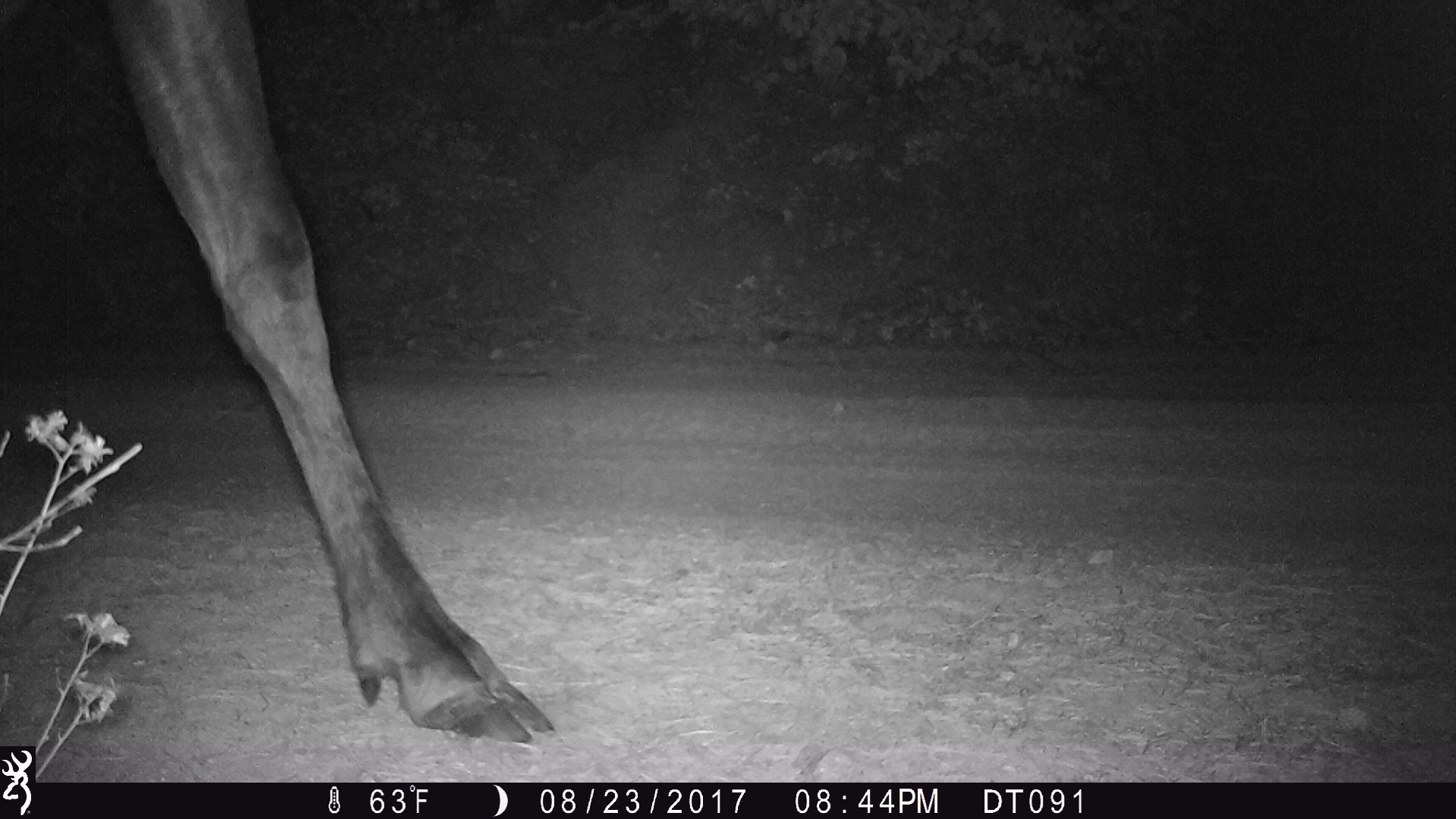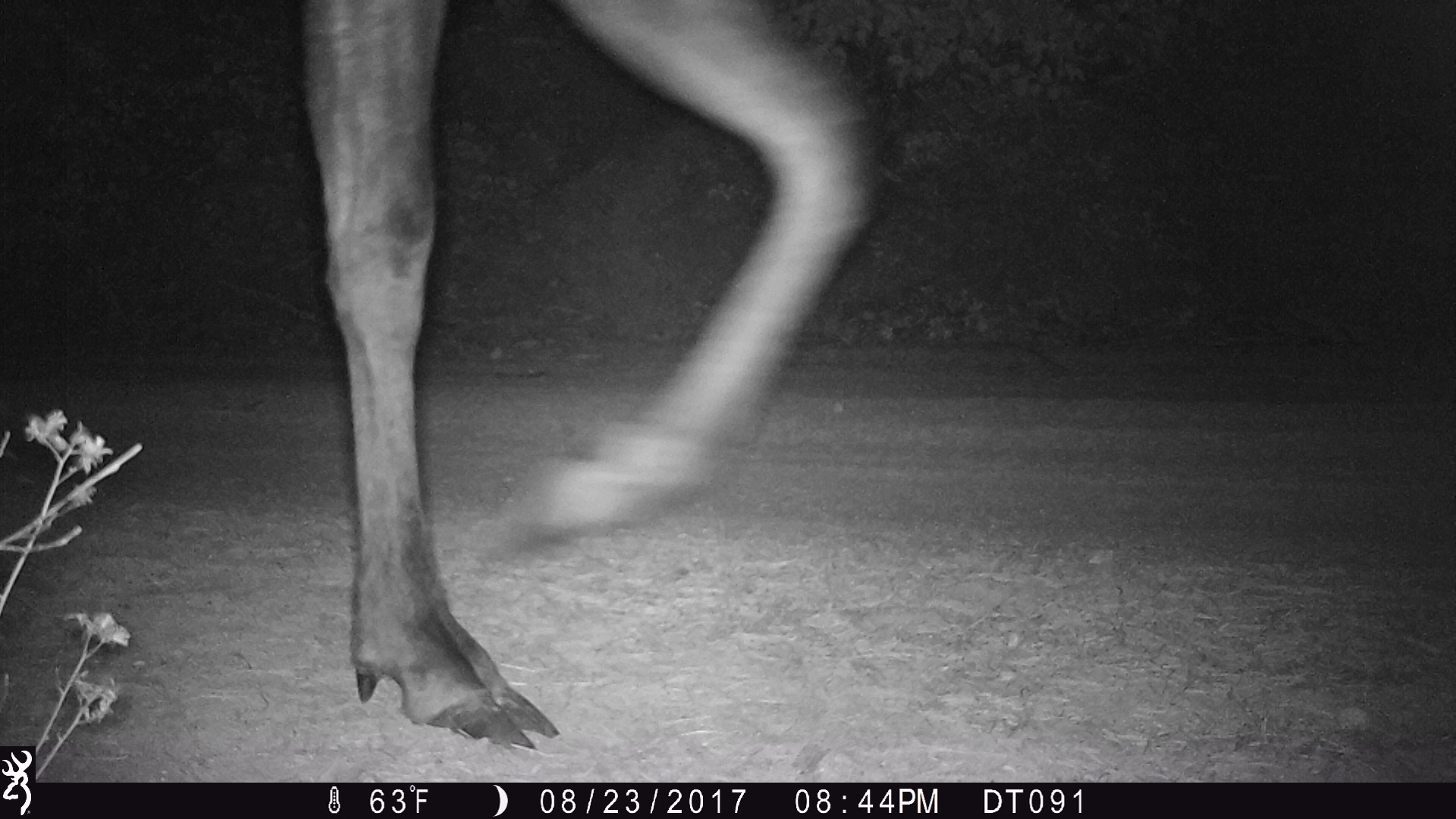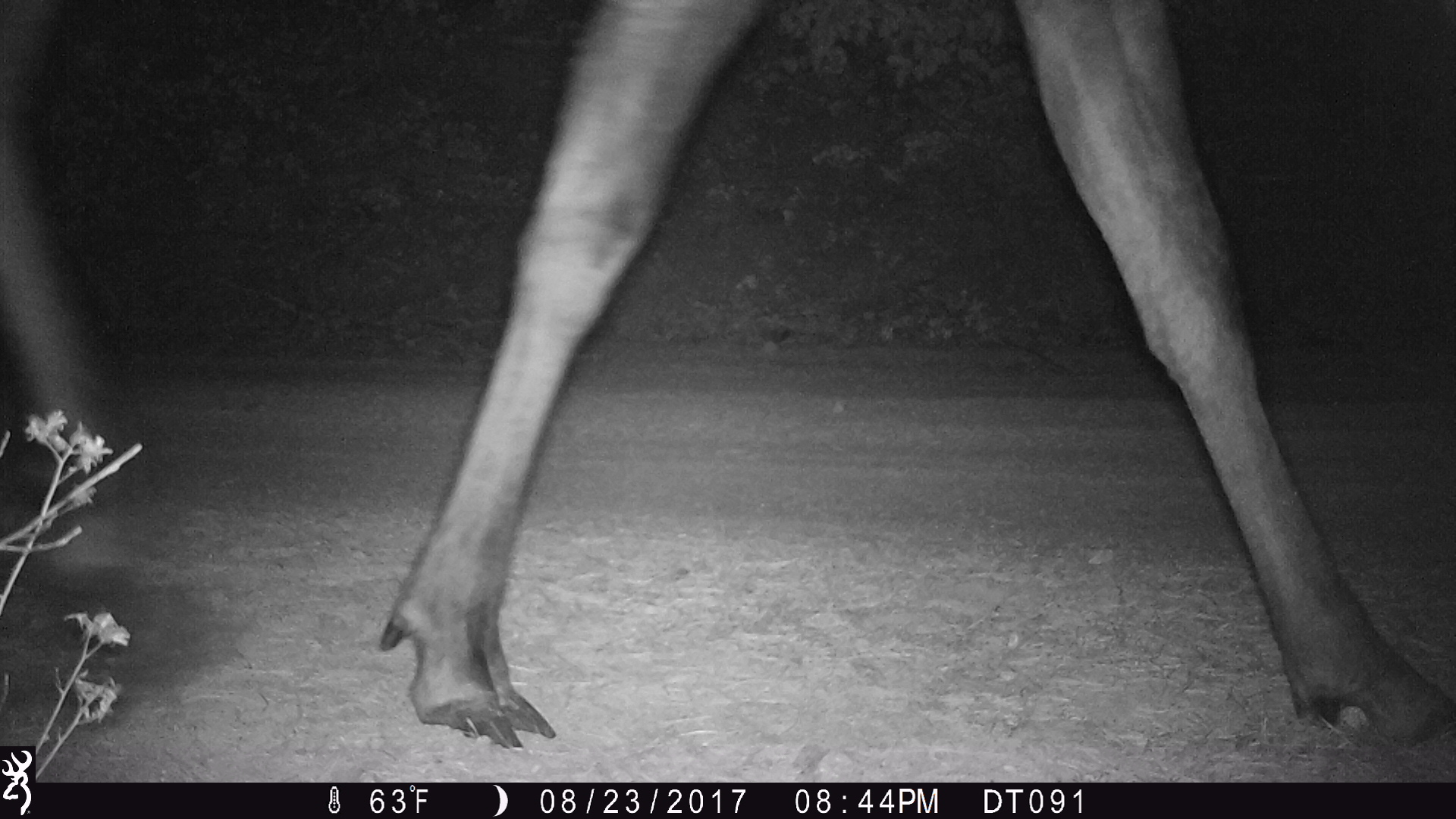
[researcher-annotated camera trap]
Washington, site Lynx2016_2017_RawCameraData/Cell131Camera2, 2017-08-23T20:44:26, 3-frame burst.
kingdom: Animalia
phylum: Chordata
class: Mammalia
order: Artiodactyla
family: Cervidae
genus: Alces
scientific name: Alces alces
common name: moose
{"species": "Alces alces (moose)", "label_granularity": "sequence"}